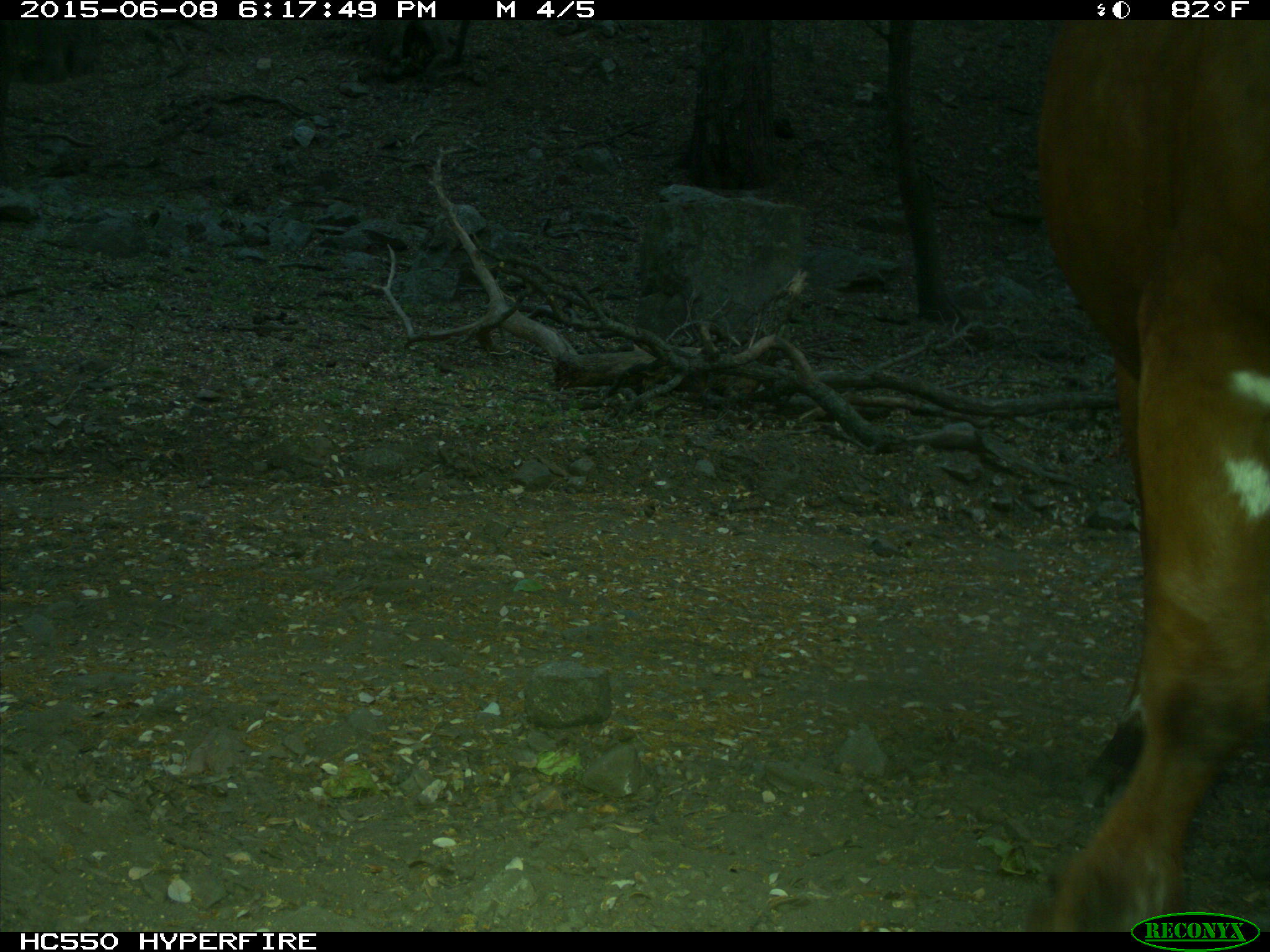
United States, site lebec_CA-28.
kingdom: Animalia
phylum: Chordata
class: Mammalia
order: Artiodactyla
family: Bovidae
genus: Bos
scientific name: Bos taurus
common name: domestic cow